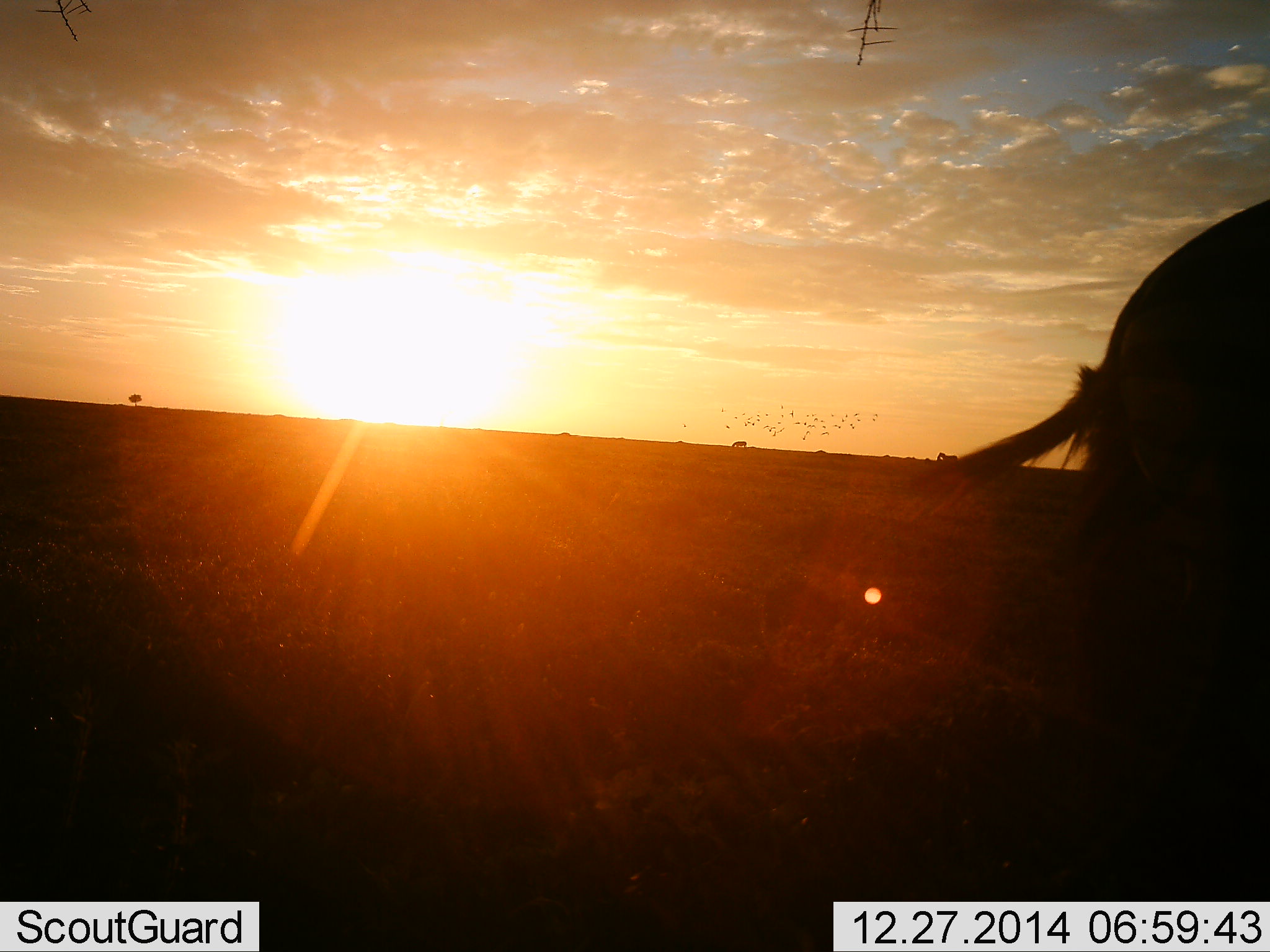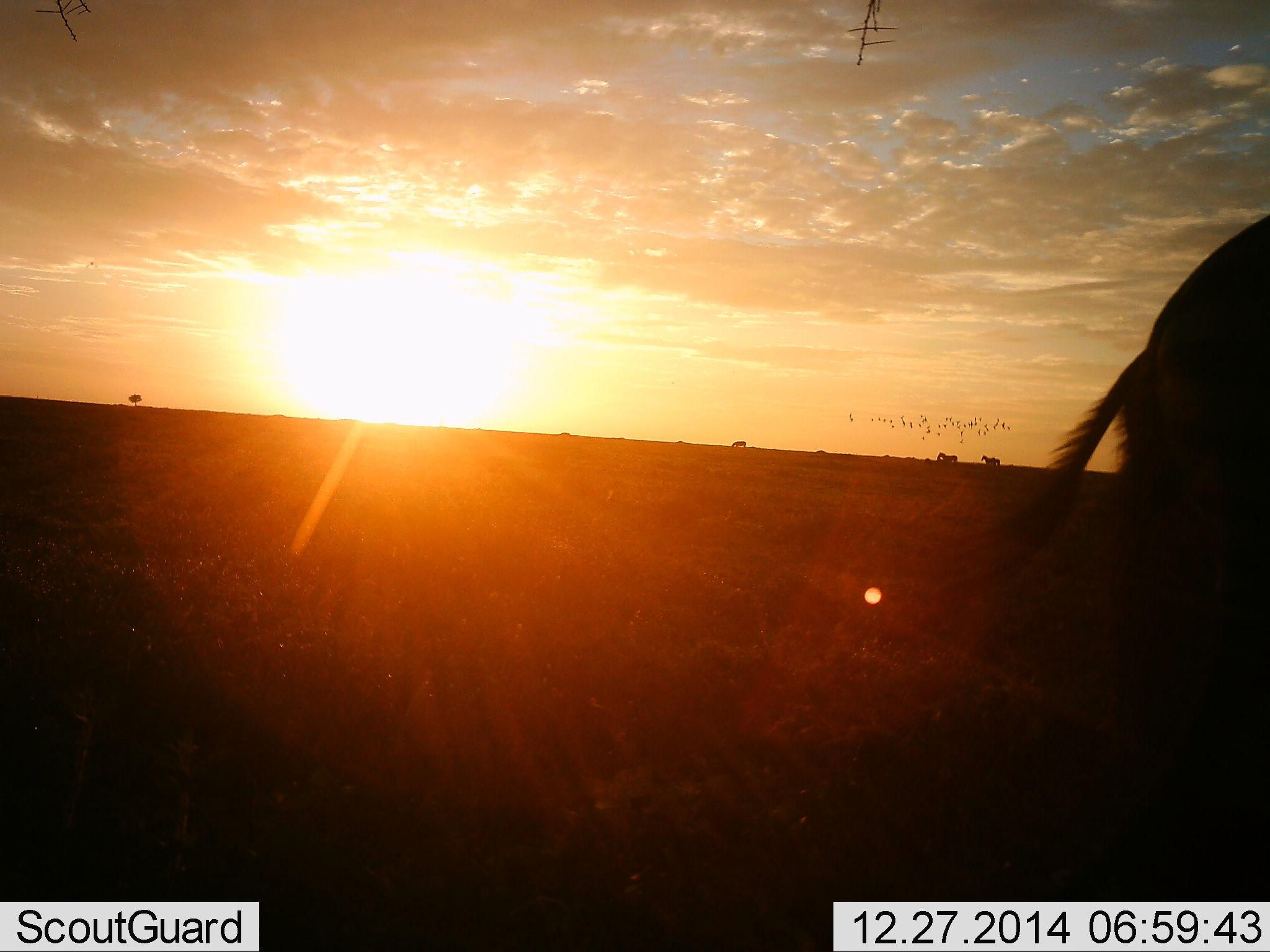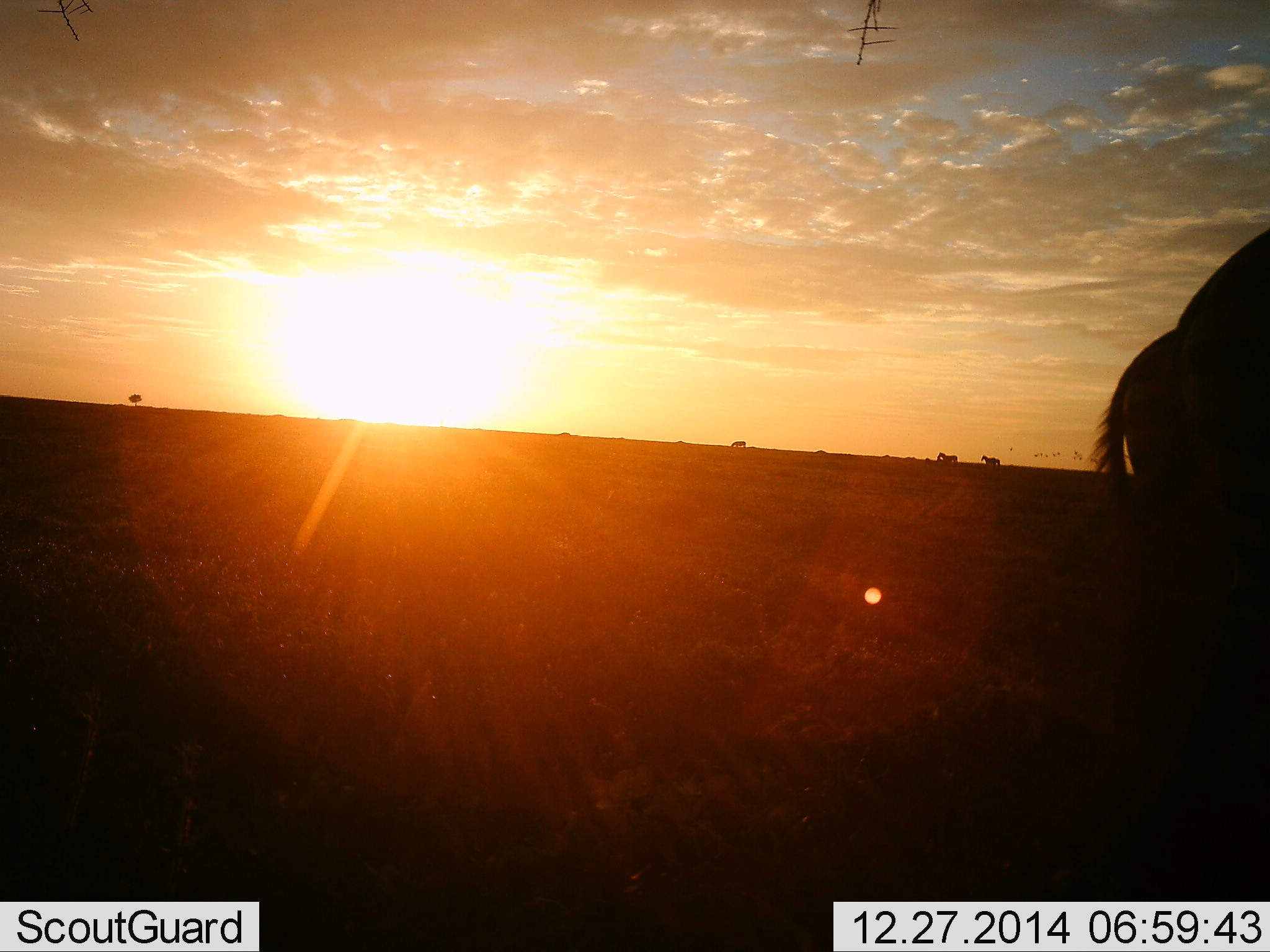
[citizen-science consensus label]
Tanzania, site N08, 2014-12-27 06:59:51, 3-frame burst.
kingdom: Animalia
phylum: Chordata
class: Mammalia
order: Artiodactyla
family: Bovidae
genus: Connochaetes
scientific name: Connochaetes taurinus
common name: blue wildebeest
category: wildebeest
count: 1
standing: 50%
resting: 0%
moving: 40%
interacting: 0%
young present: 0%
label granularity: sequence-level